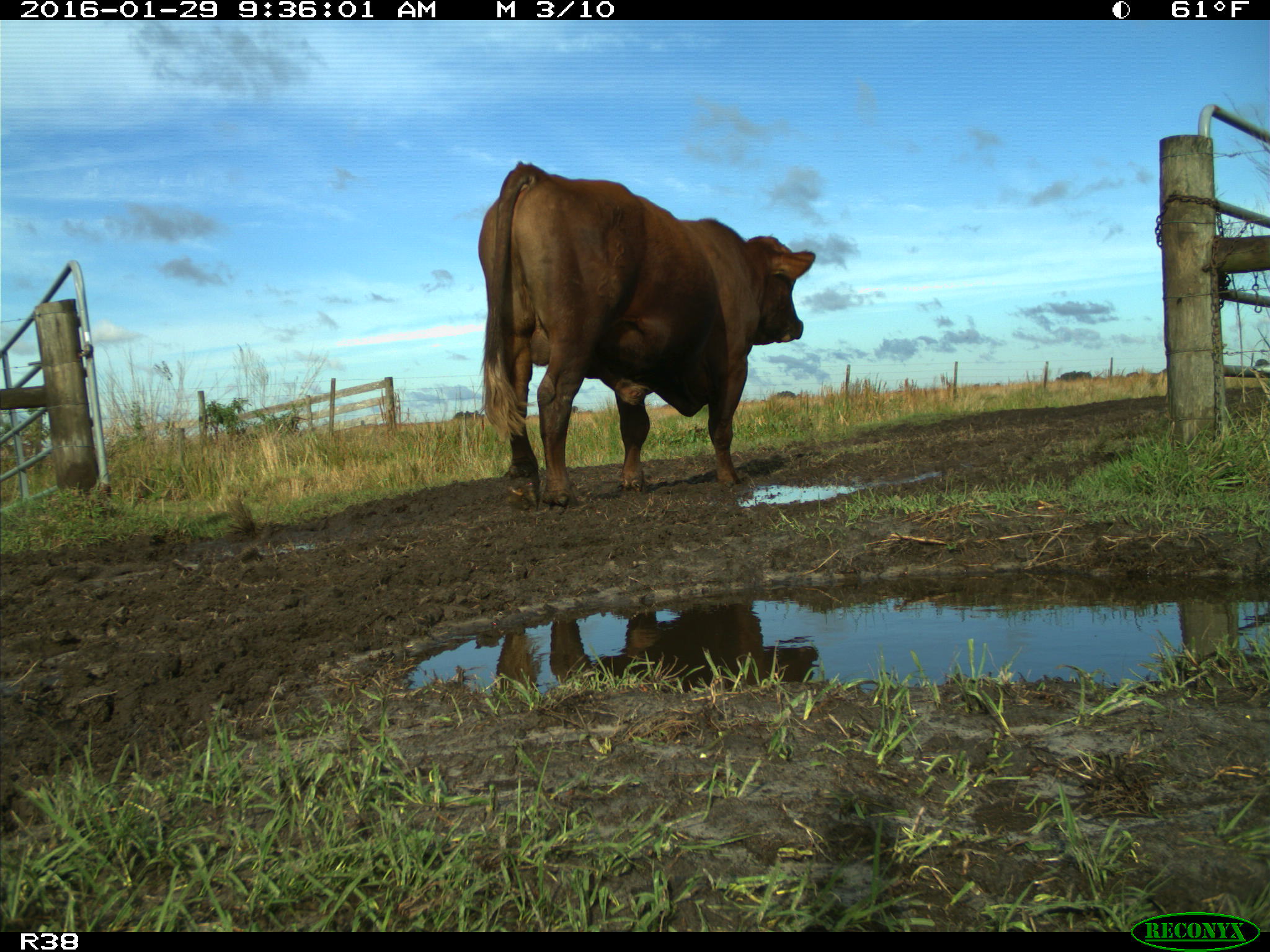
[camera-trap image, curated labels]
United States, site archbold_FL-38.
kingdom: Animalia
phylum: Chordata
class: Mammalia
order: Artiodactyla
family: Bovidae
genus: Bos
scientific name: Bos taurus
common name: domestic cow